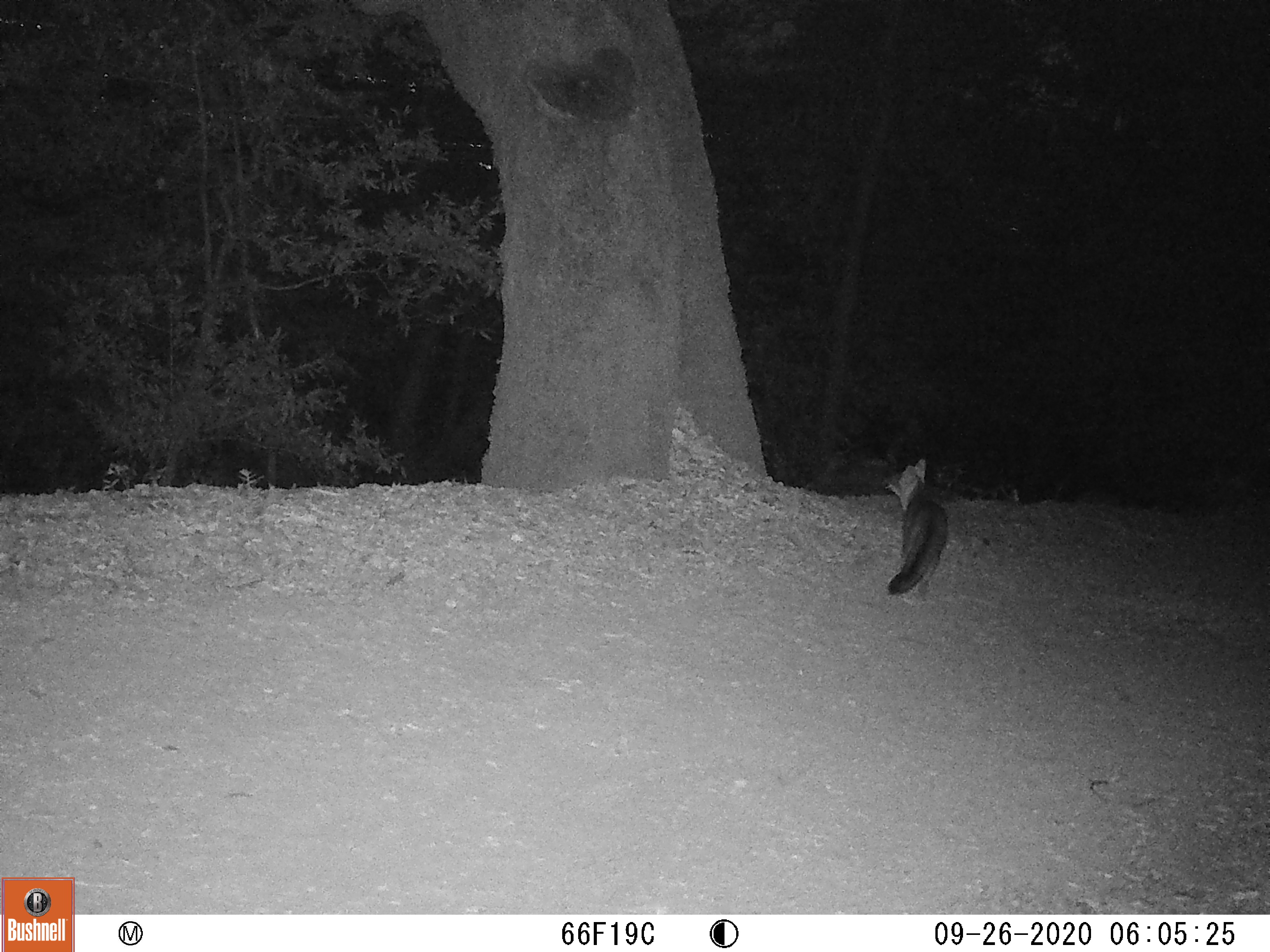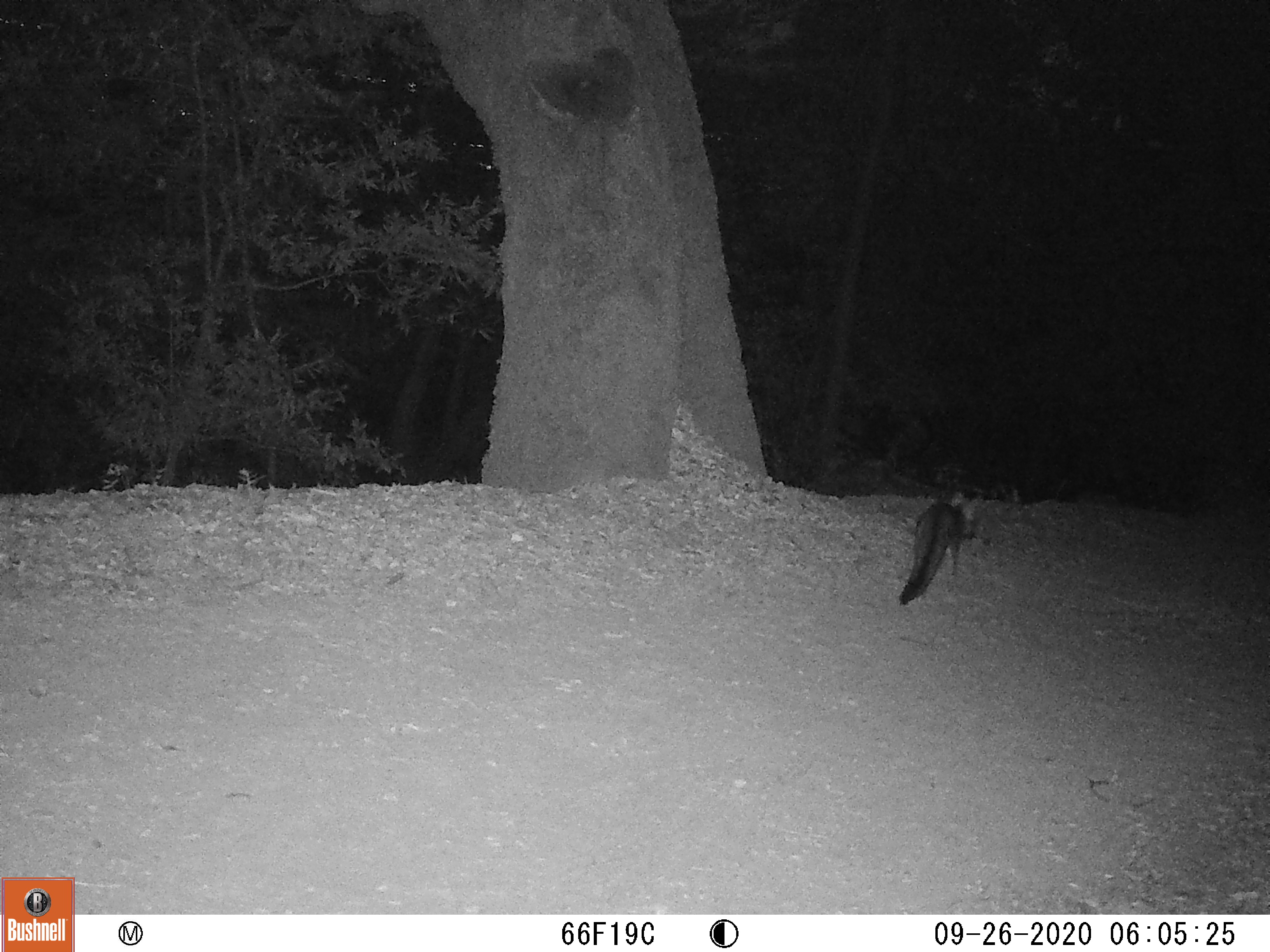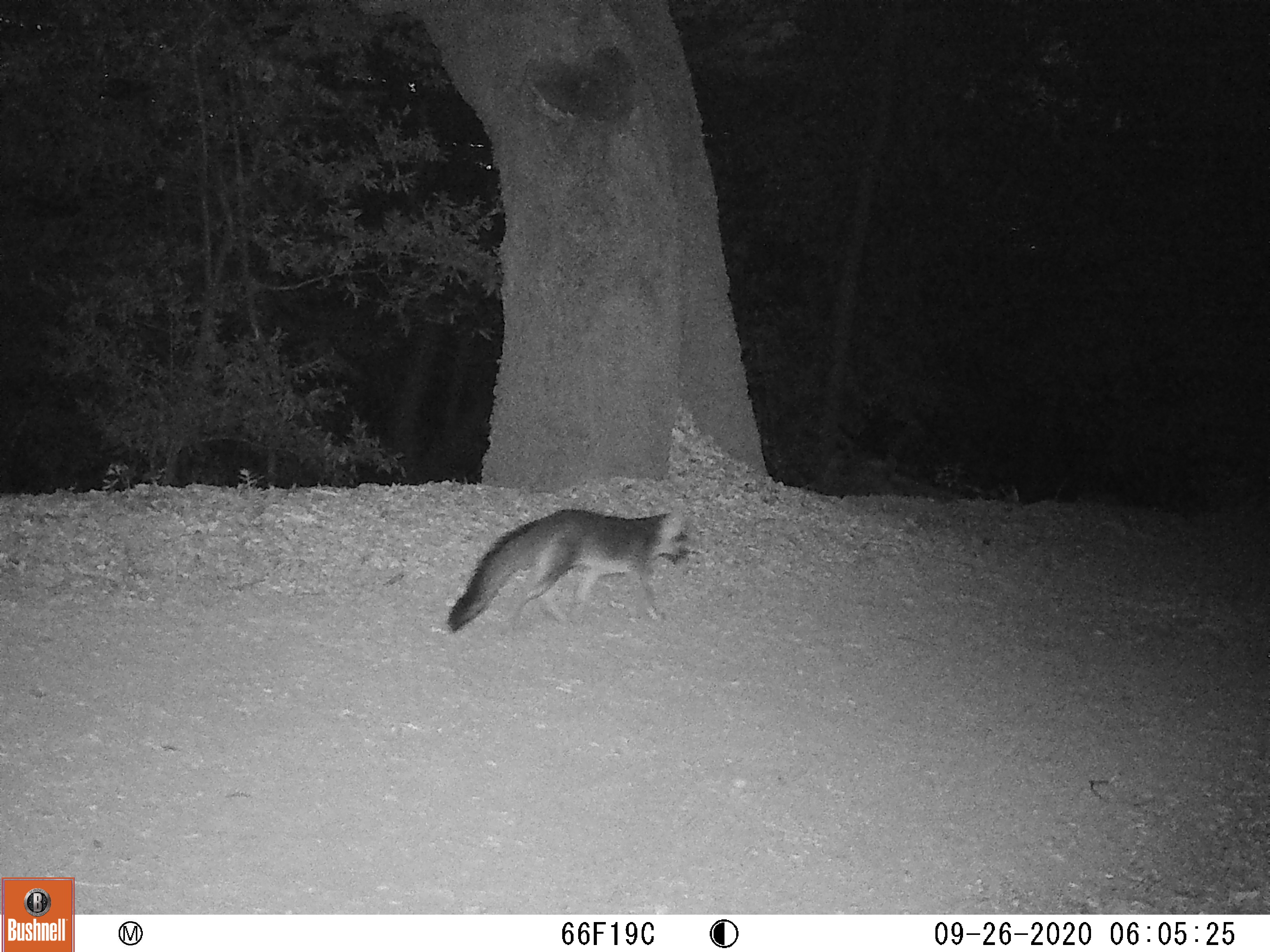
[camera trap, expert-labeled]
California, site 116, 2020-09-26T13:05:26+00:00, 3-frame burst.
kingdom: Animalia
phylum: Chordata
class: Mammalia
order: Carnivora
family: Canidae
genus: Urocyon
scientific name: Urocyon cinereoargenteus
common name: gray fox